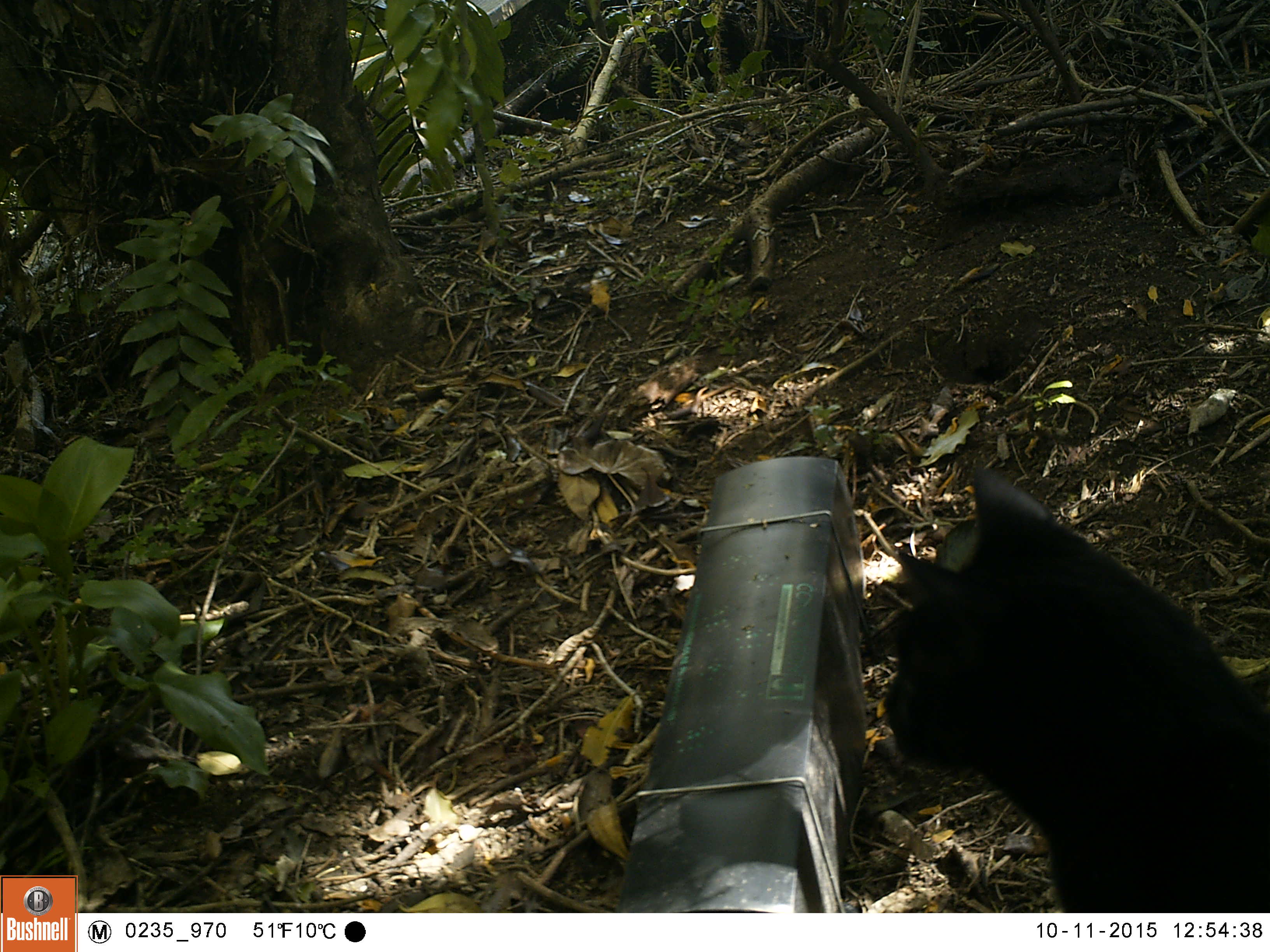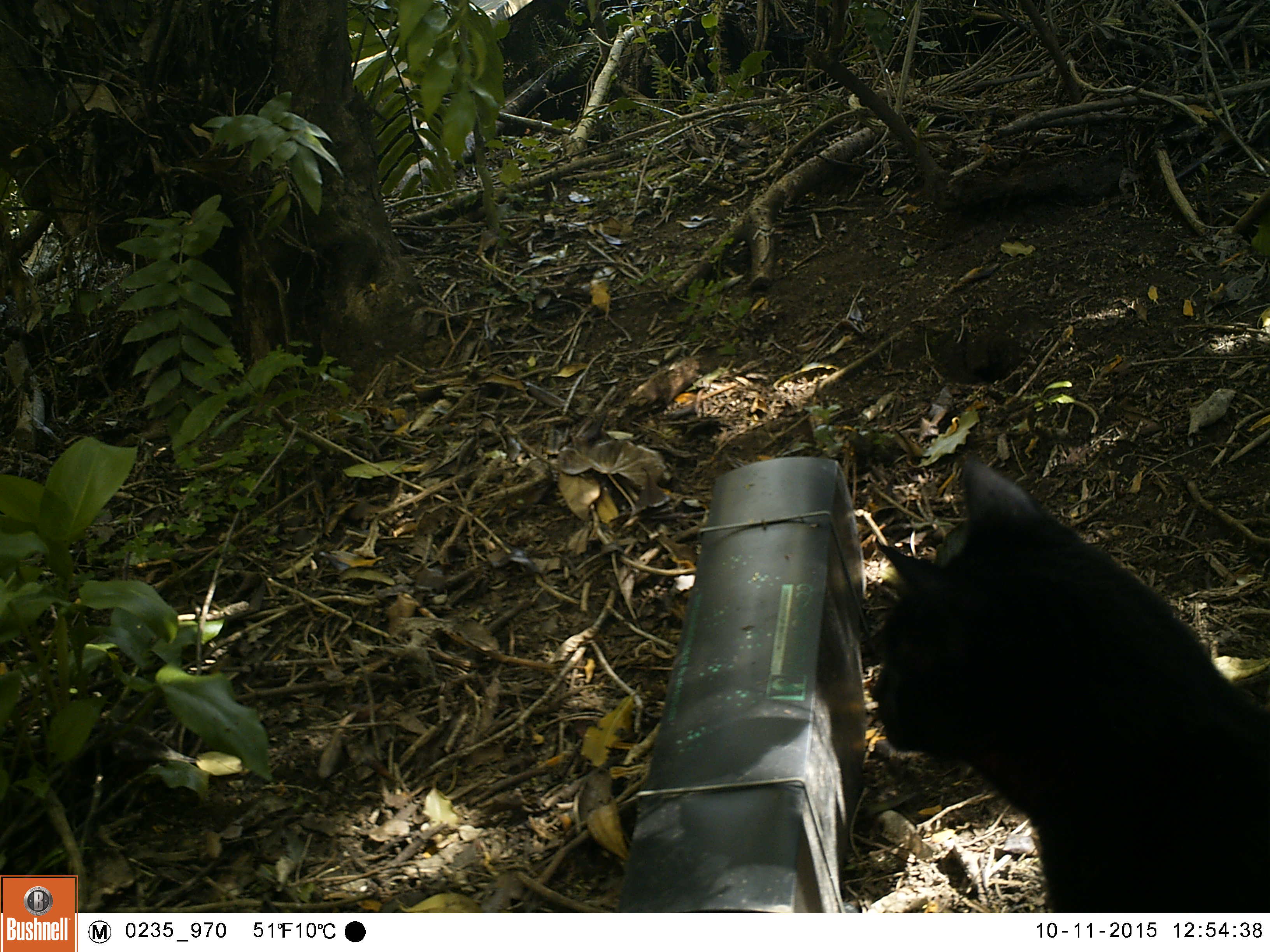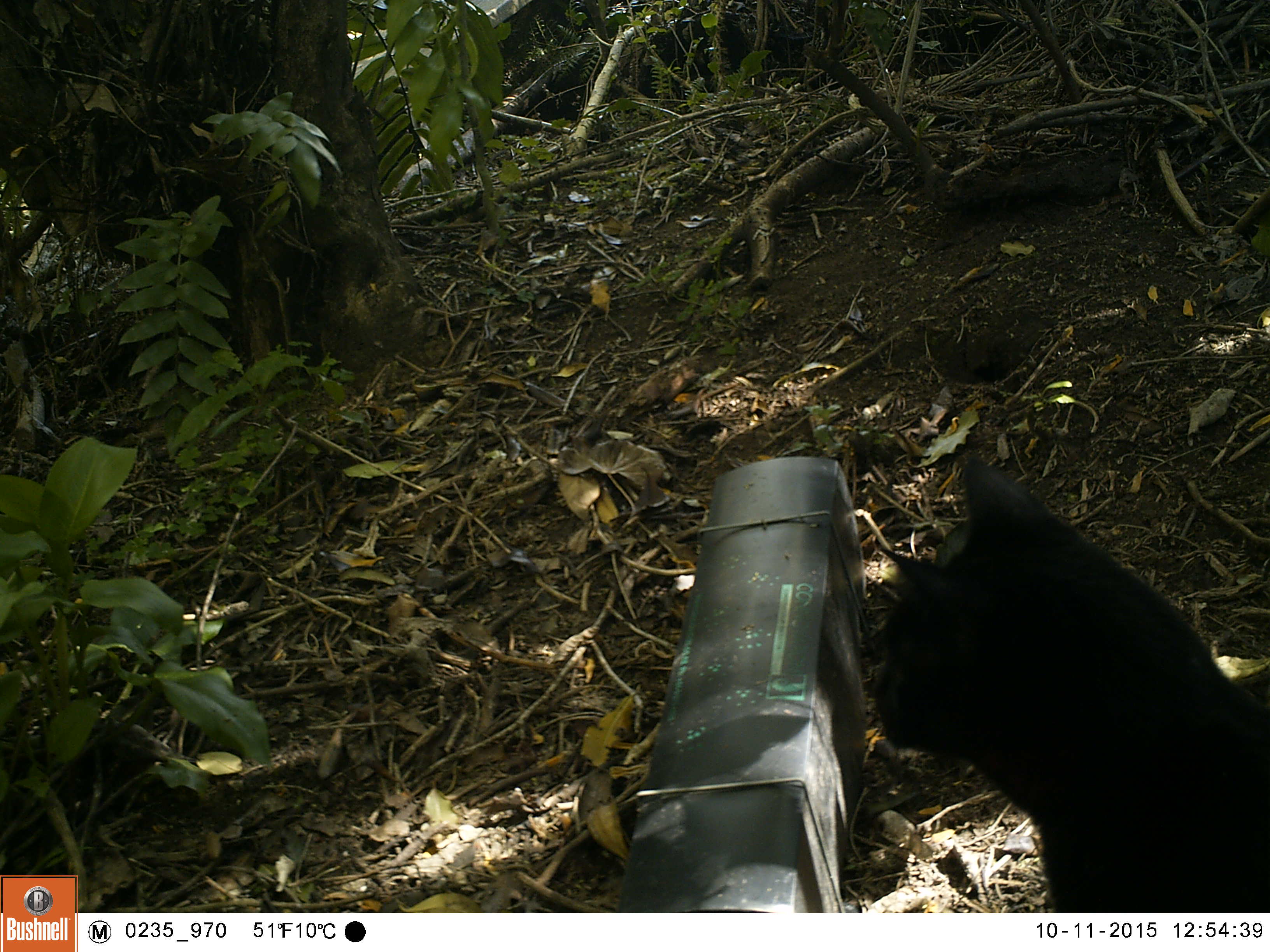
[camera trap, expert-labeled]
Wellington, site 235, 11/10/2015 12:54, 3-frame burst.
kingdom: Animalia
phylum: Chordata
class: Mammalia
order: Carnivora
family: Felidae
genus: Felis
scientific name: Felis catus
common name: cat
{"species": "cat (Felis catus)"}